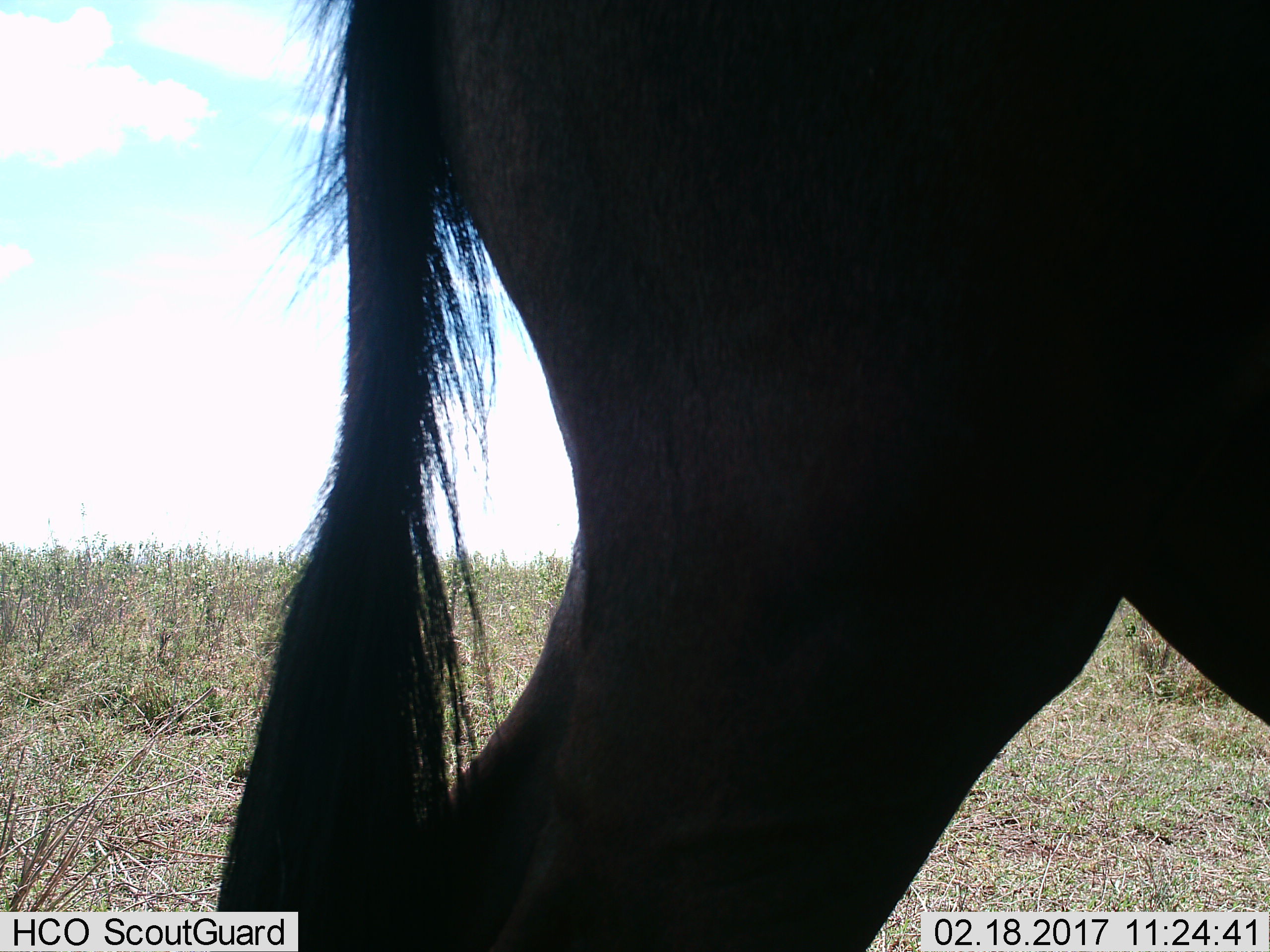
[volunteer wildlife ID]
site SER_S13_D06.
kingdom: Animalia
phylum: Chordata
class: Mammalia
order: Artiodactyla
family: Bovidae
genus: Connochaetes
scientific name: Connochaetes taurinus taurinus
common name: blue wildebeest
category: wildebeestblue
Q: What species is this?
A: Wildebeestblue (blue wildebeest) (Connochaetes taurinus taurinus).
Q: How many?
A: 1.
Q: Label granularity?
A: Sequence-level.